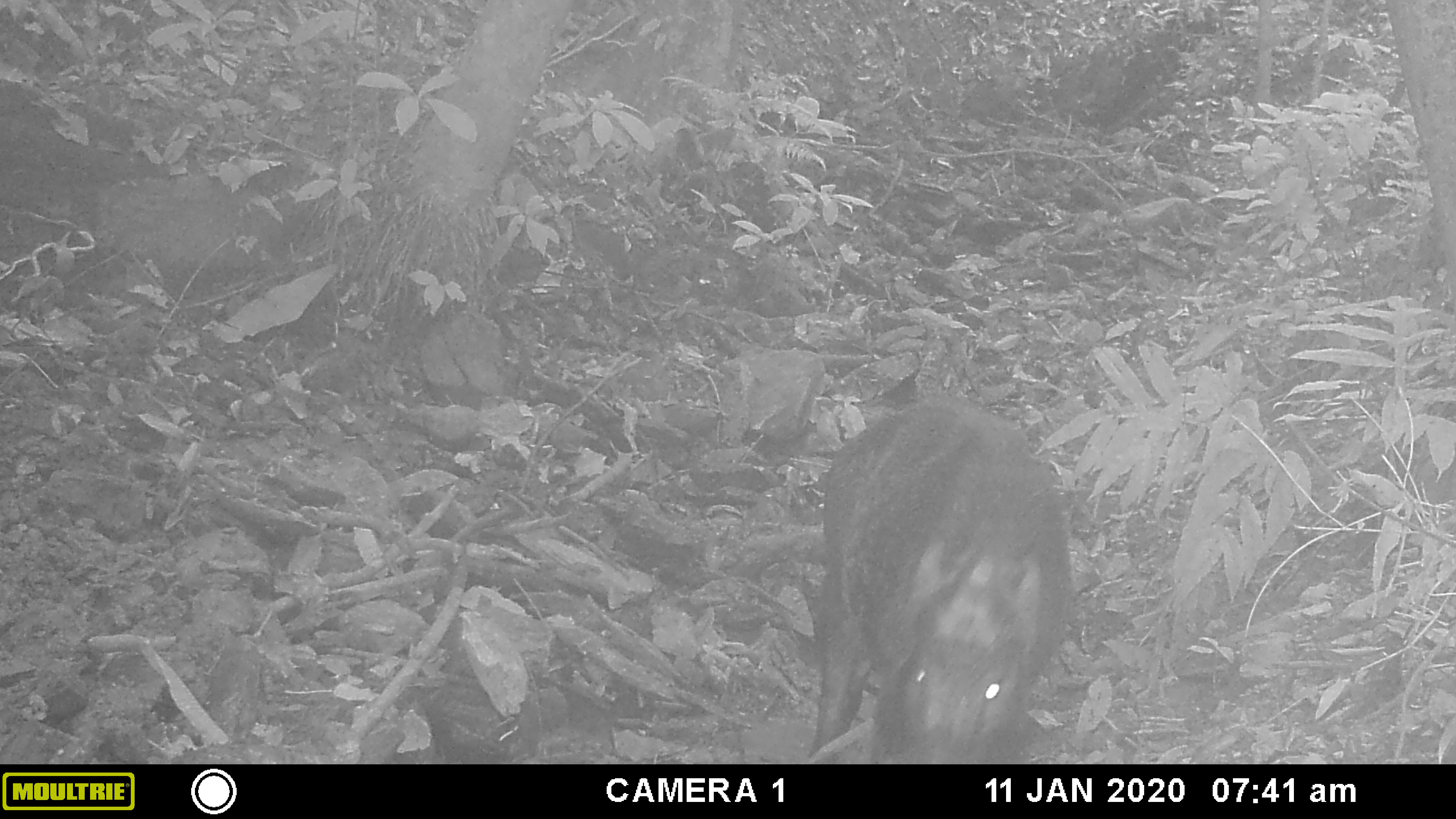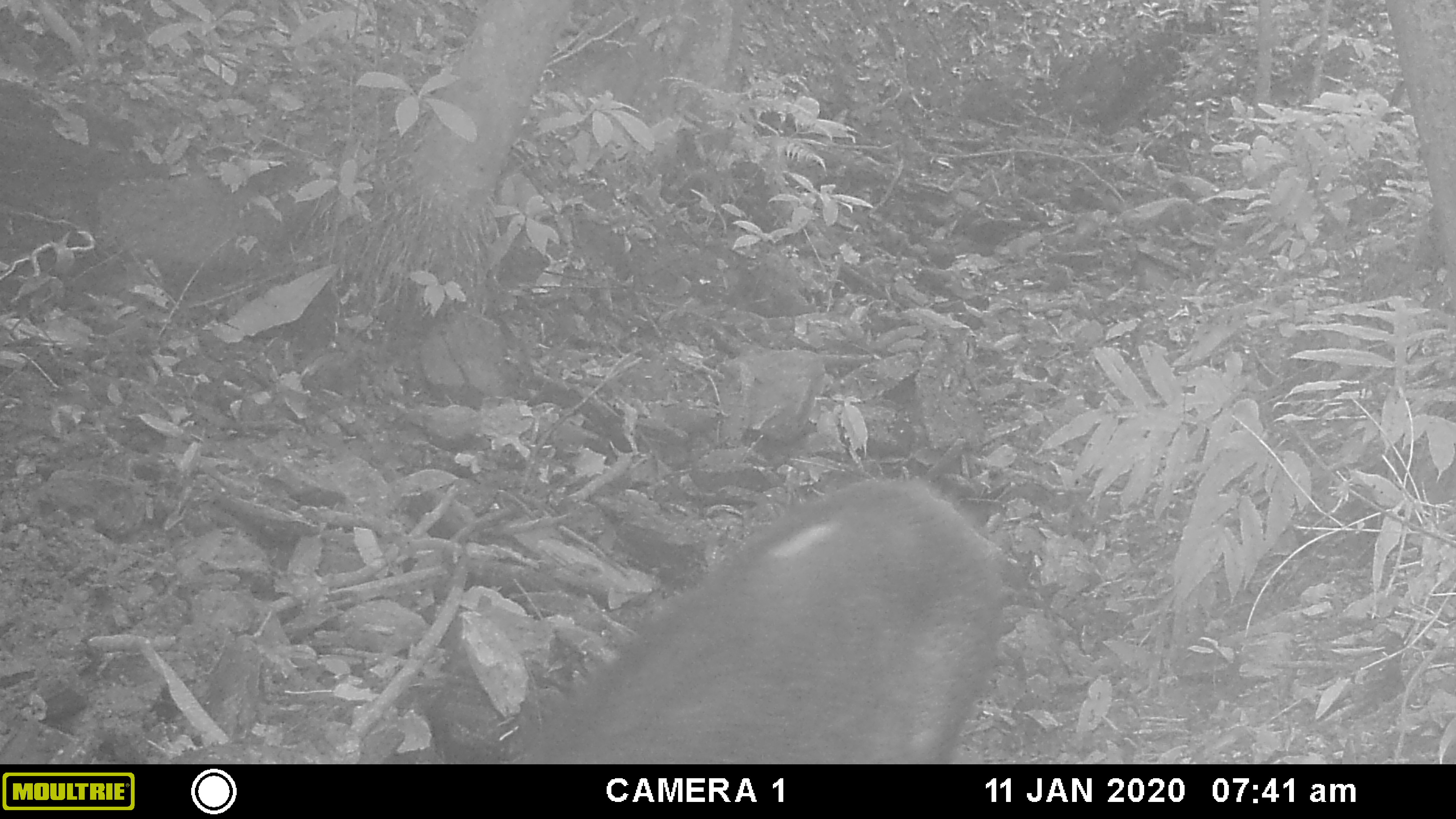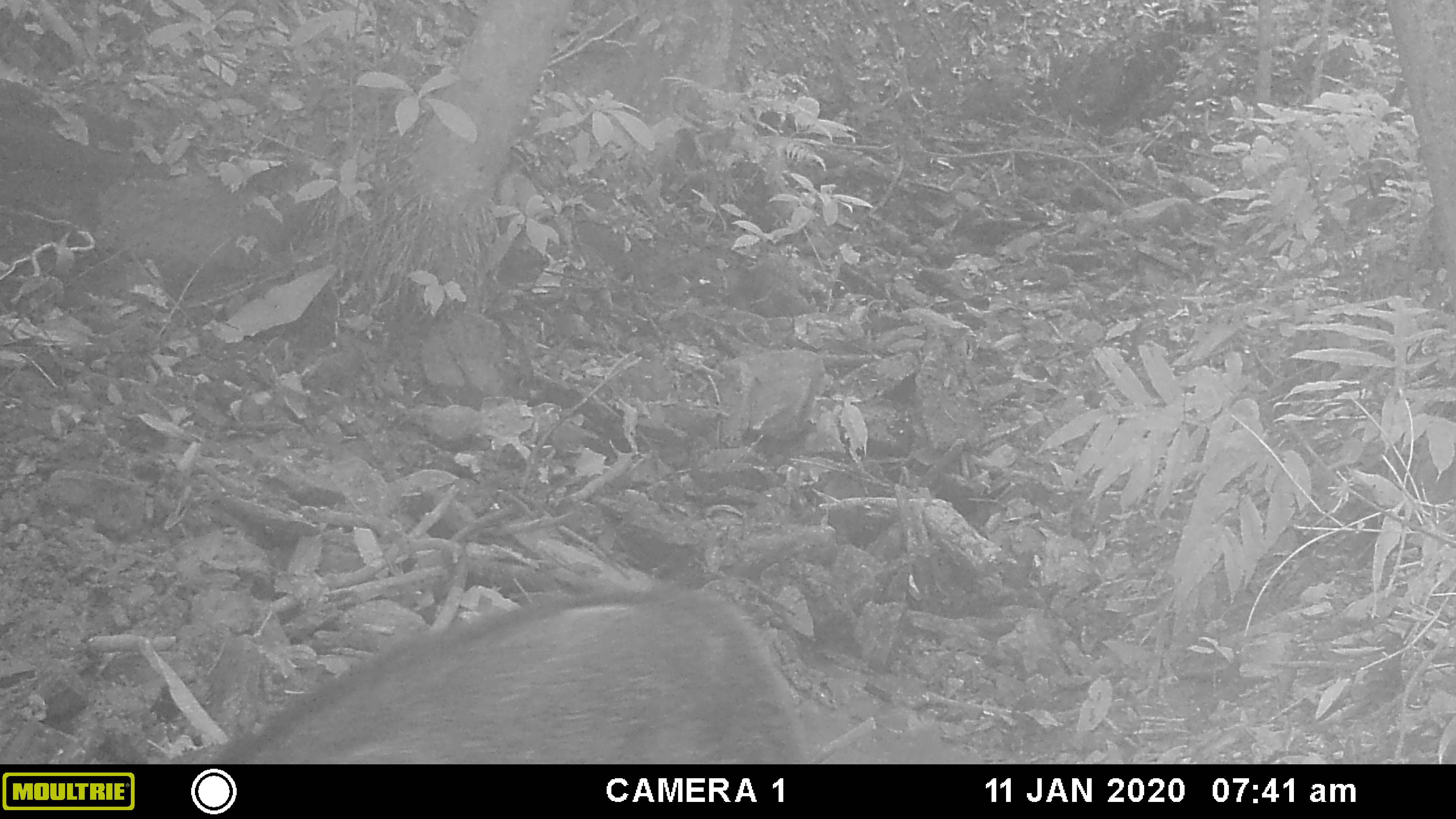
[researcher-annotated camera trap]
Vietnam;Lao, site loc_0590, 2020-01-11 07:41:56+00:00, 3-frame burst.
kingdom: Animalia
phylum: Chordata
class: Mammalia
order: Artiodactyla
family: Suidae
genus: Sus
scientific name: Sus scrofa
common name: eurasian wild pig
Eurasian wild pig (Sus scrofa). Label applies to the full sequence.